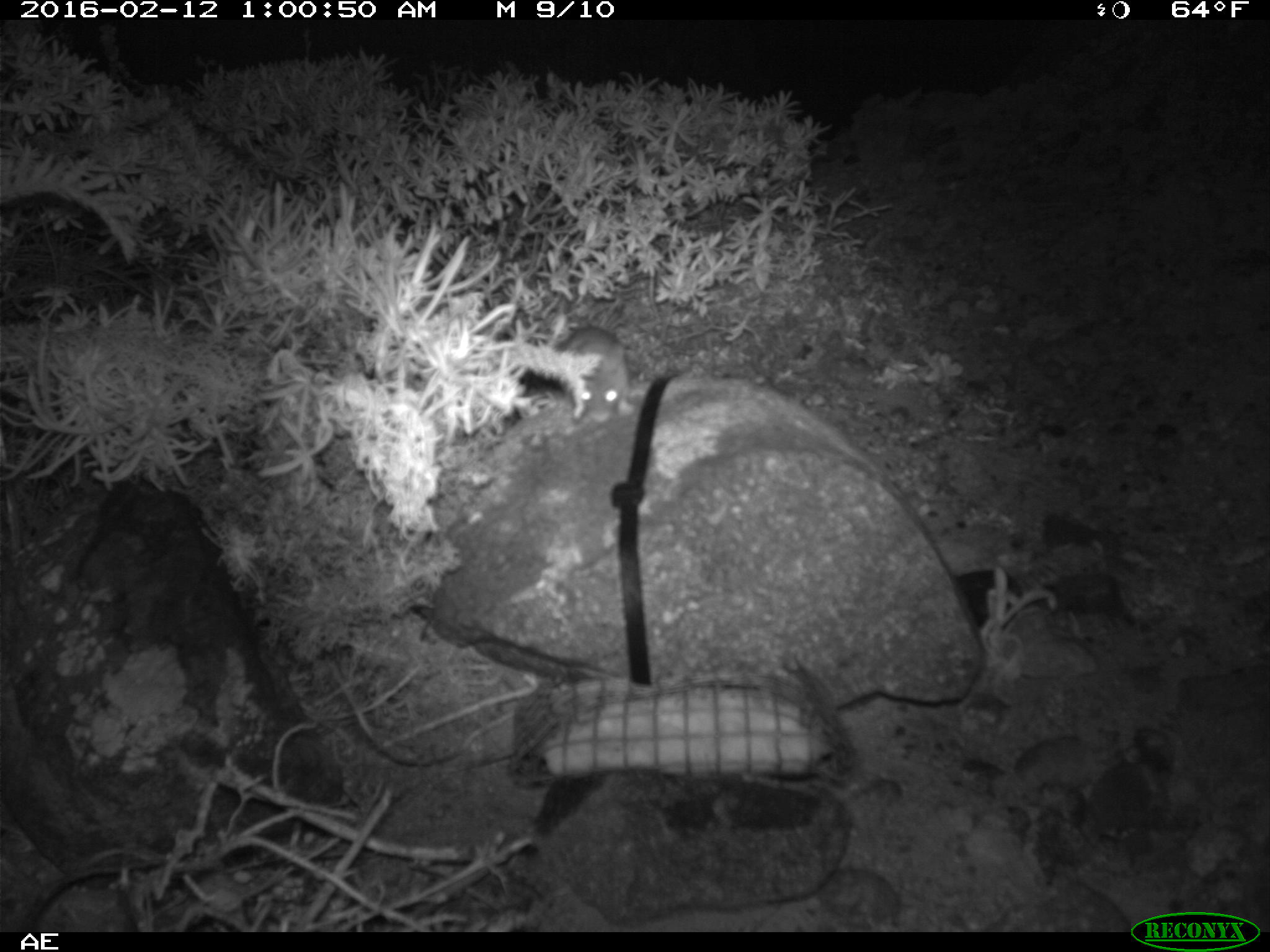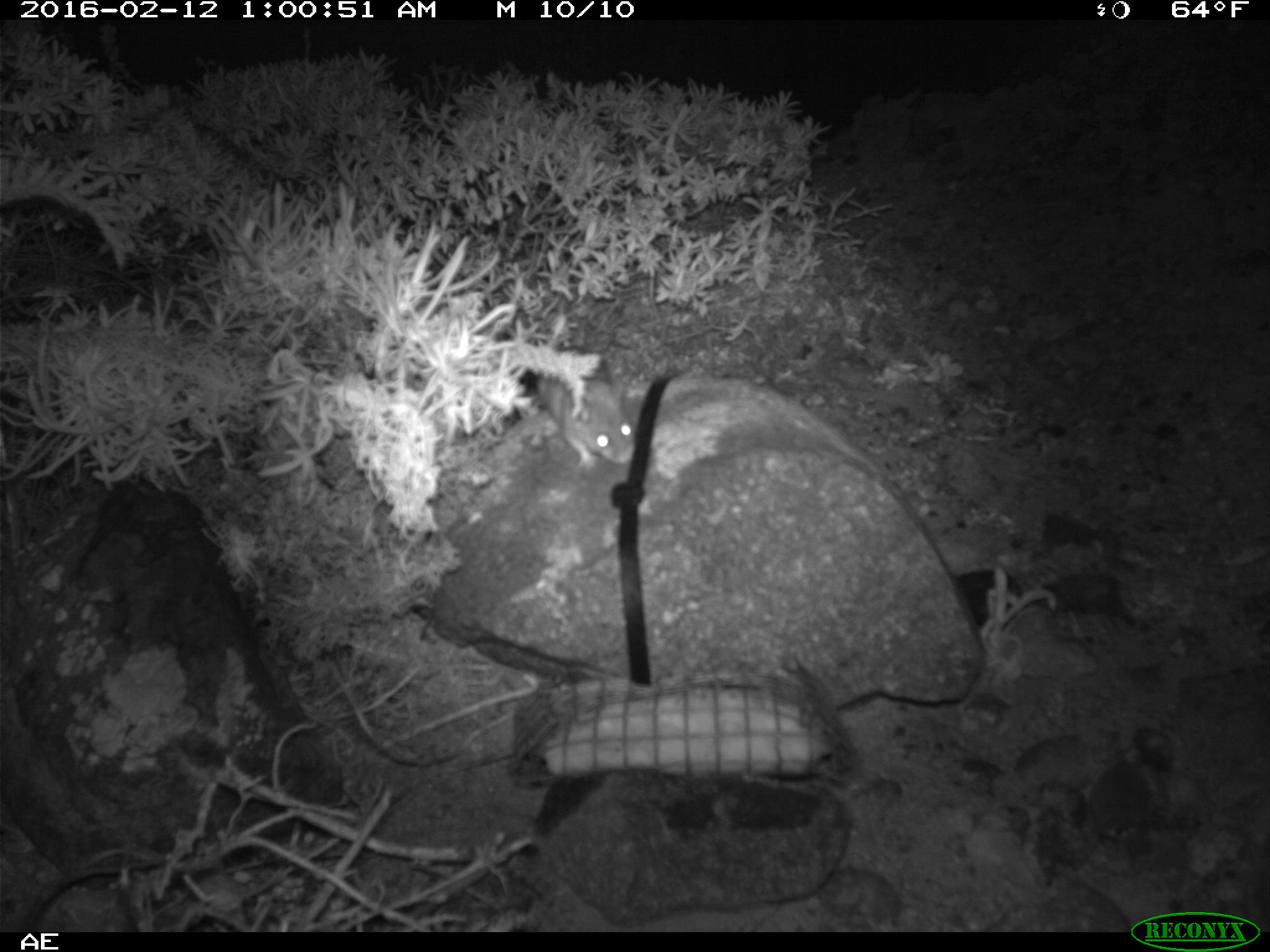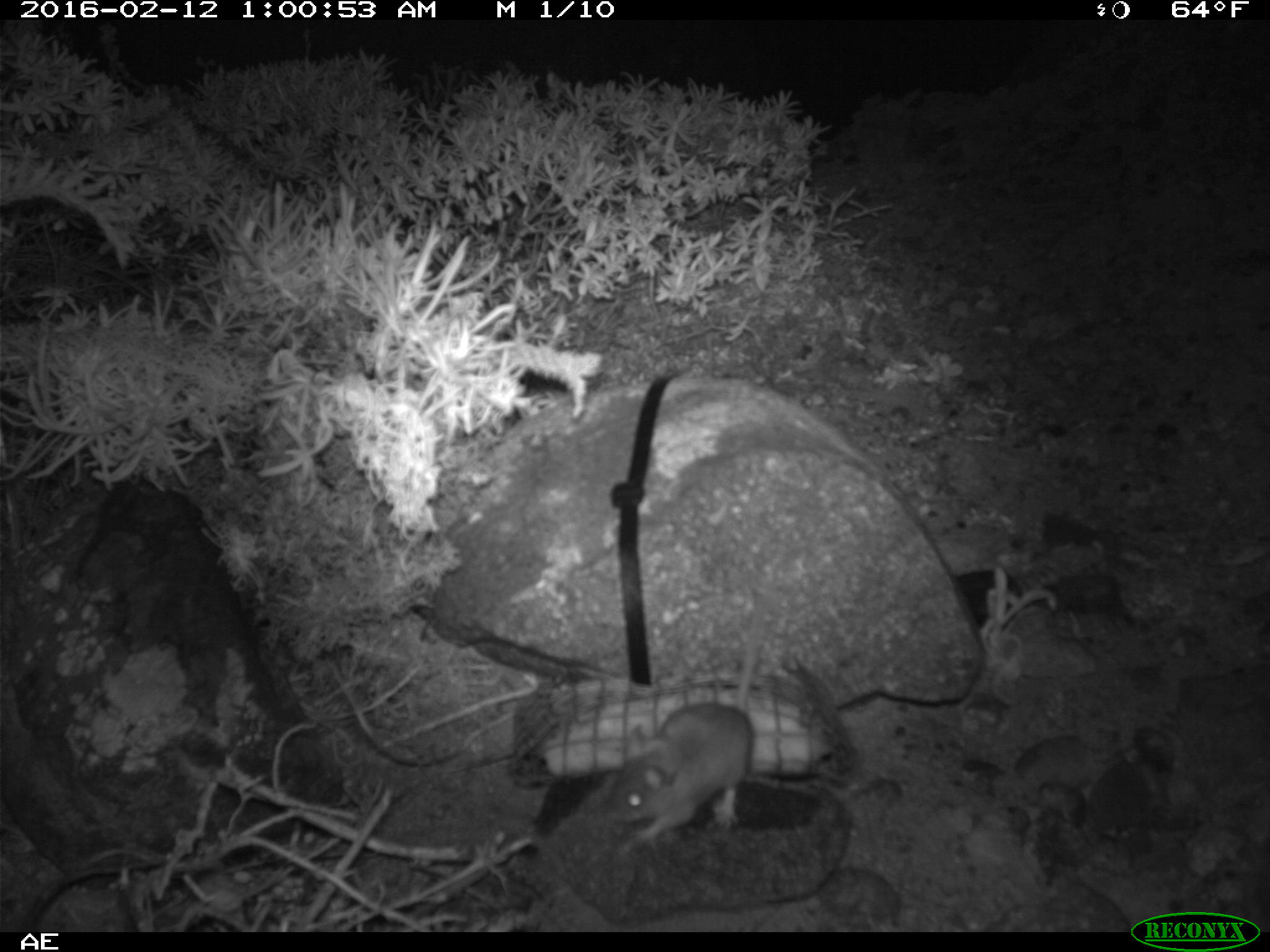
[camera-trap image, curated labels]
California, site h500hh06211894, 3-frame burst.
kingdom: Animalia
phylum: Chordata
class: Mammalia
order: Rodentia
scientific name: Rodentia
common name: rodent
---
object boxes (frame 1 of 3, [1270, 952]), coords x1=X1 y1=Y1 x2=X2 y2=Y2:
rodent: x1=551 y1=322 x2=637 y2=417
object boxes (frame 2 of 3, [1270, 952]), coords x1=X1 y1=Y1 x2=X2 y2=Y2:
rodent: x1=534 y1=353 x2=634 y2=469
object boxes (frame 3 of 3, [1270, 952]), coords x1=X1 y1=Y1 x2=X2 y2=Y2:
rodent: x1=601 y1=592 x2=773 y2=851